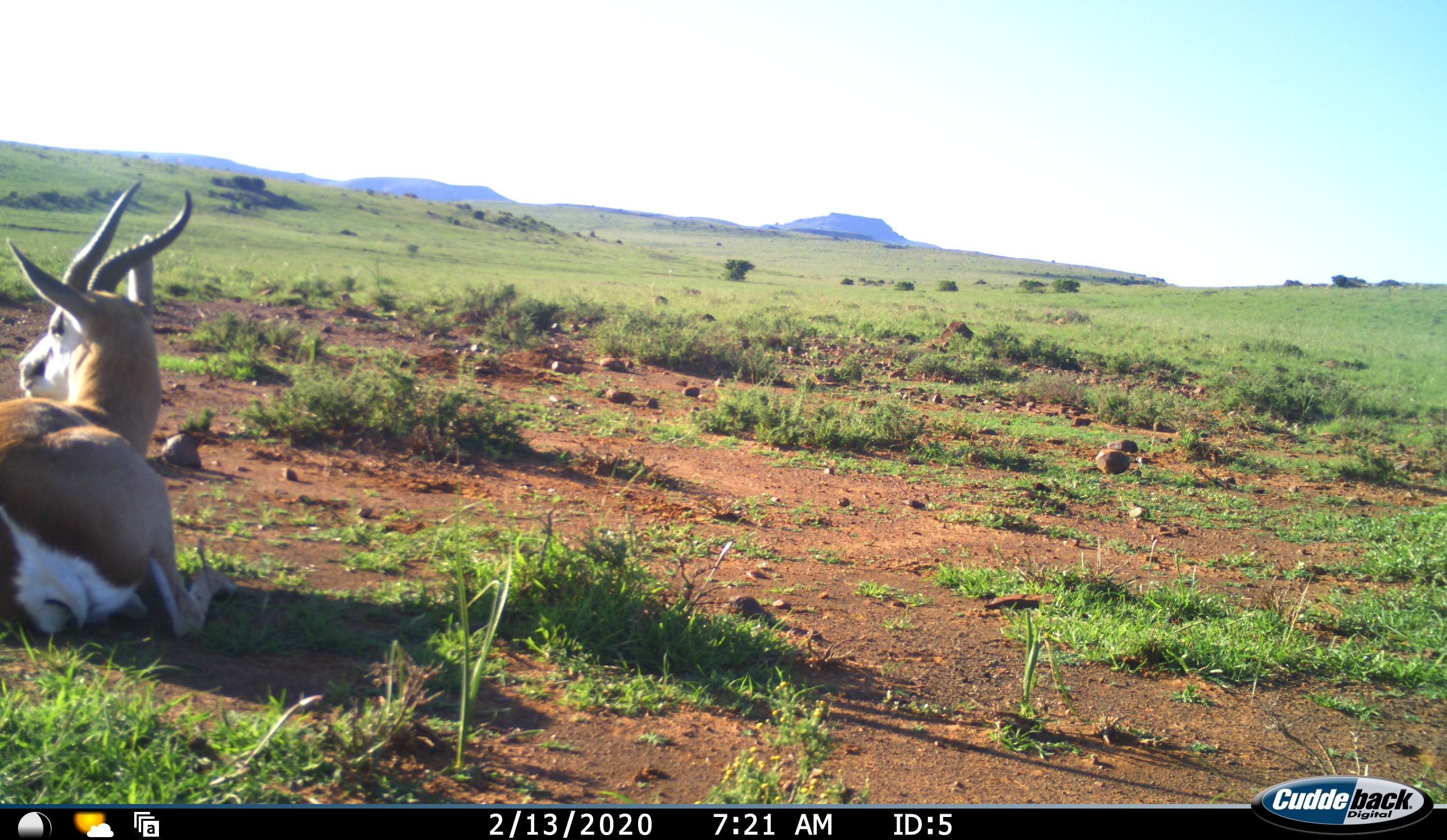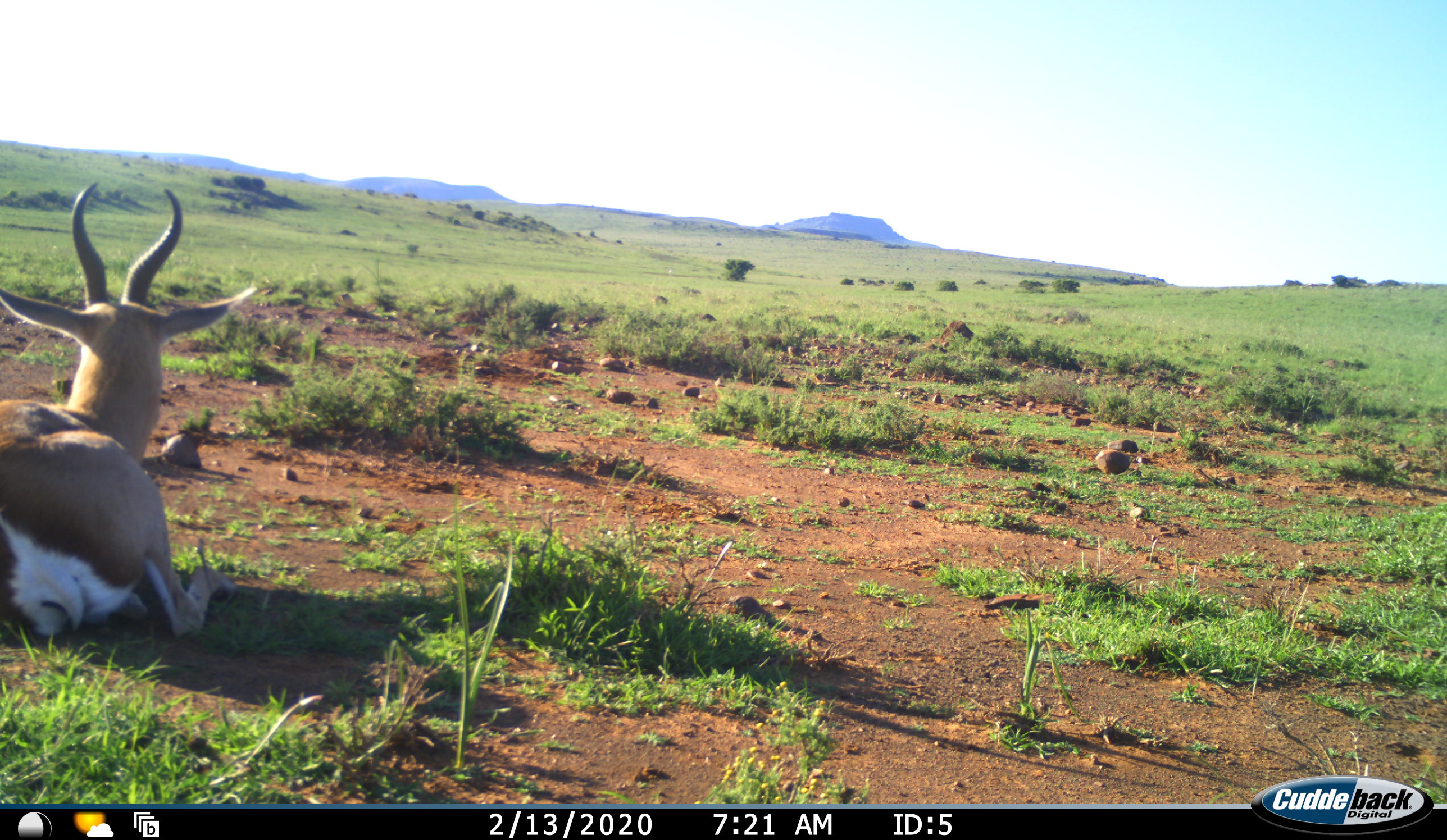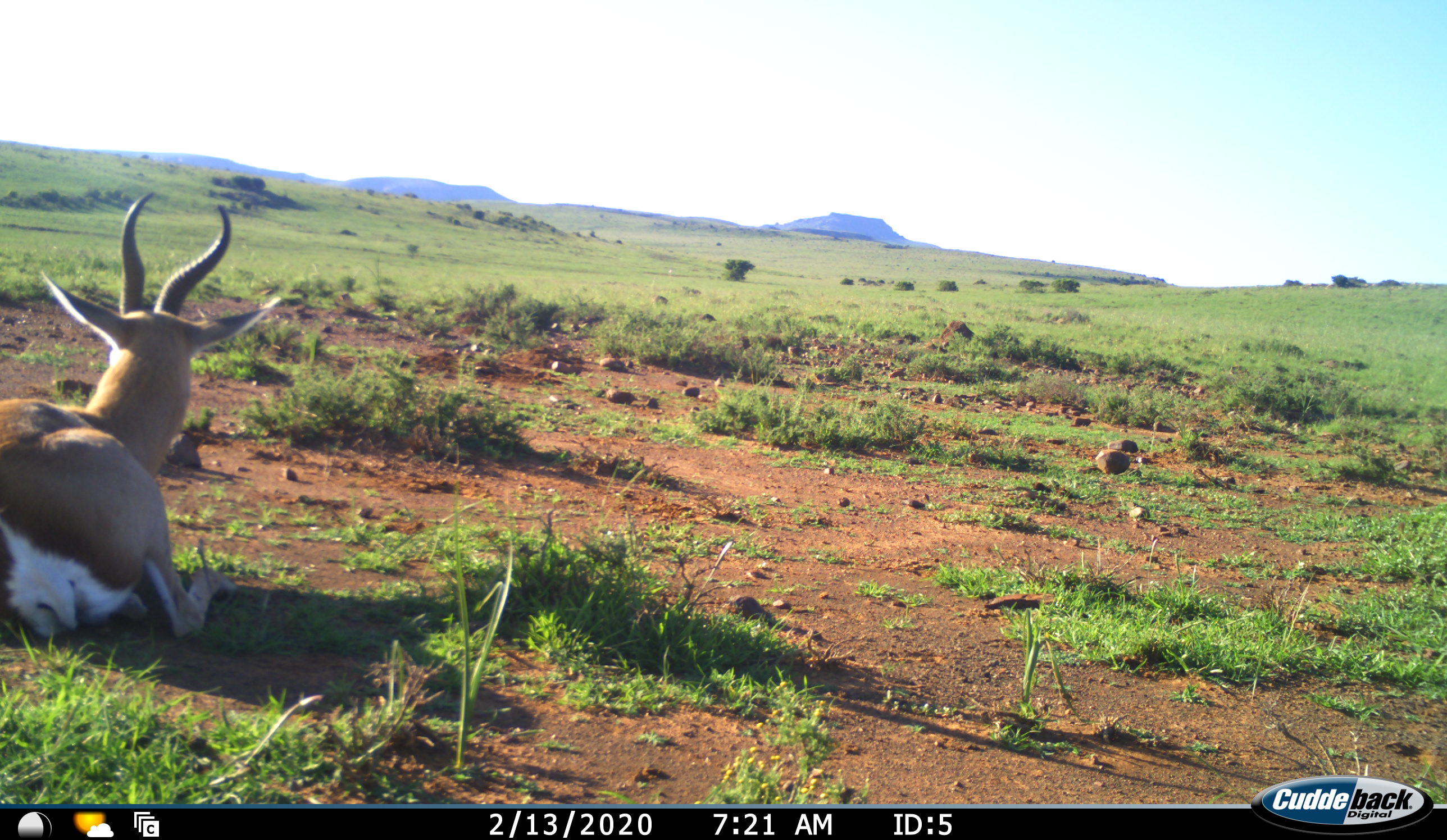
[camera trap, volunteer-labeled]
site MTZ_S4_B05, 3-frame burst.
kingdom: Animalia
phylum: Chordata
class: Mammalia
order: Artiodactyla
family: Bovidae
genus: Antidorcas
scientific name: Antidorcas marsupialis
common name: springbok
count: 1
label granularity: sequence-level